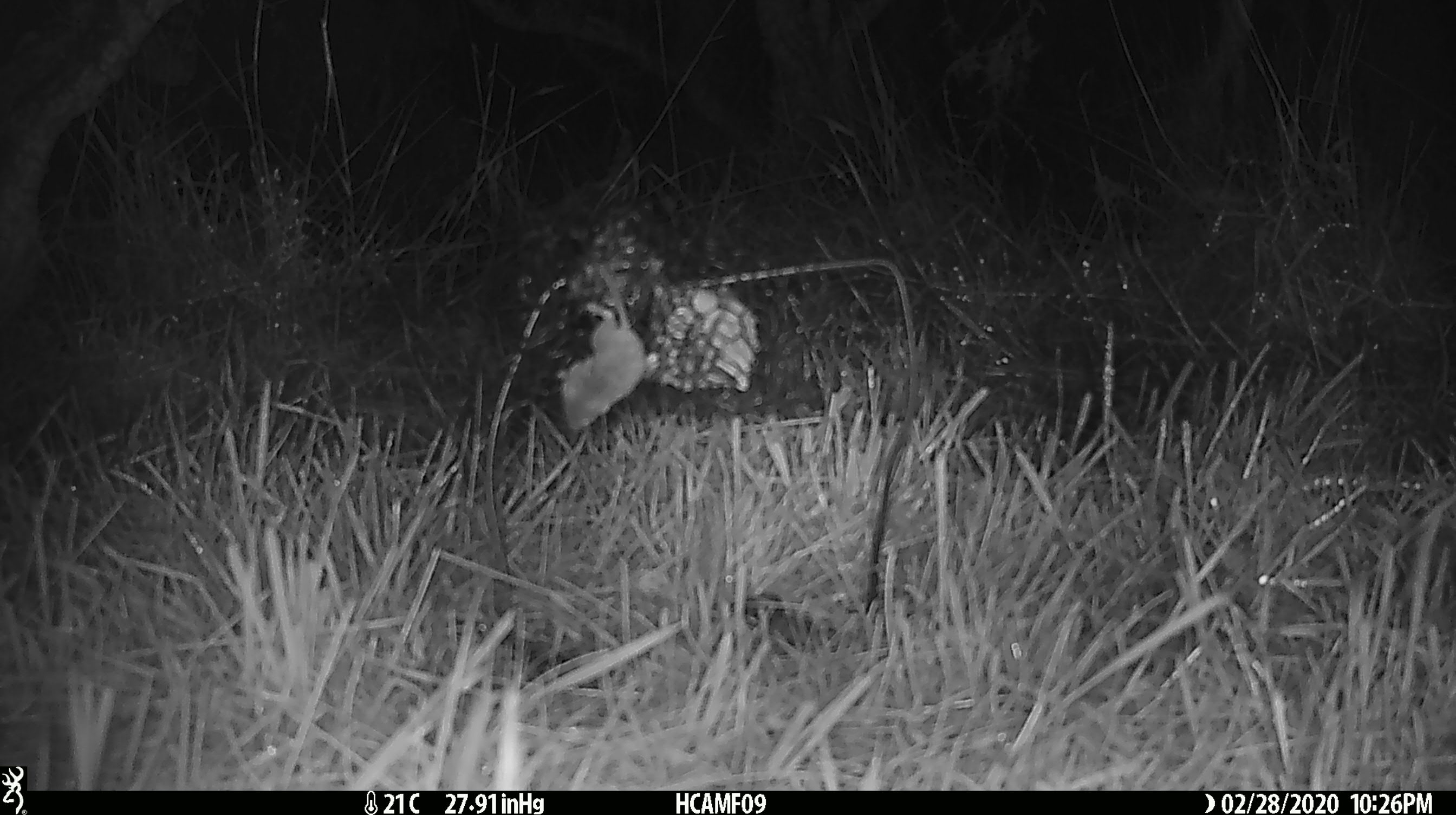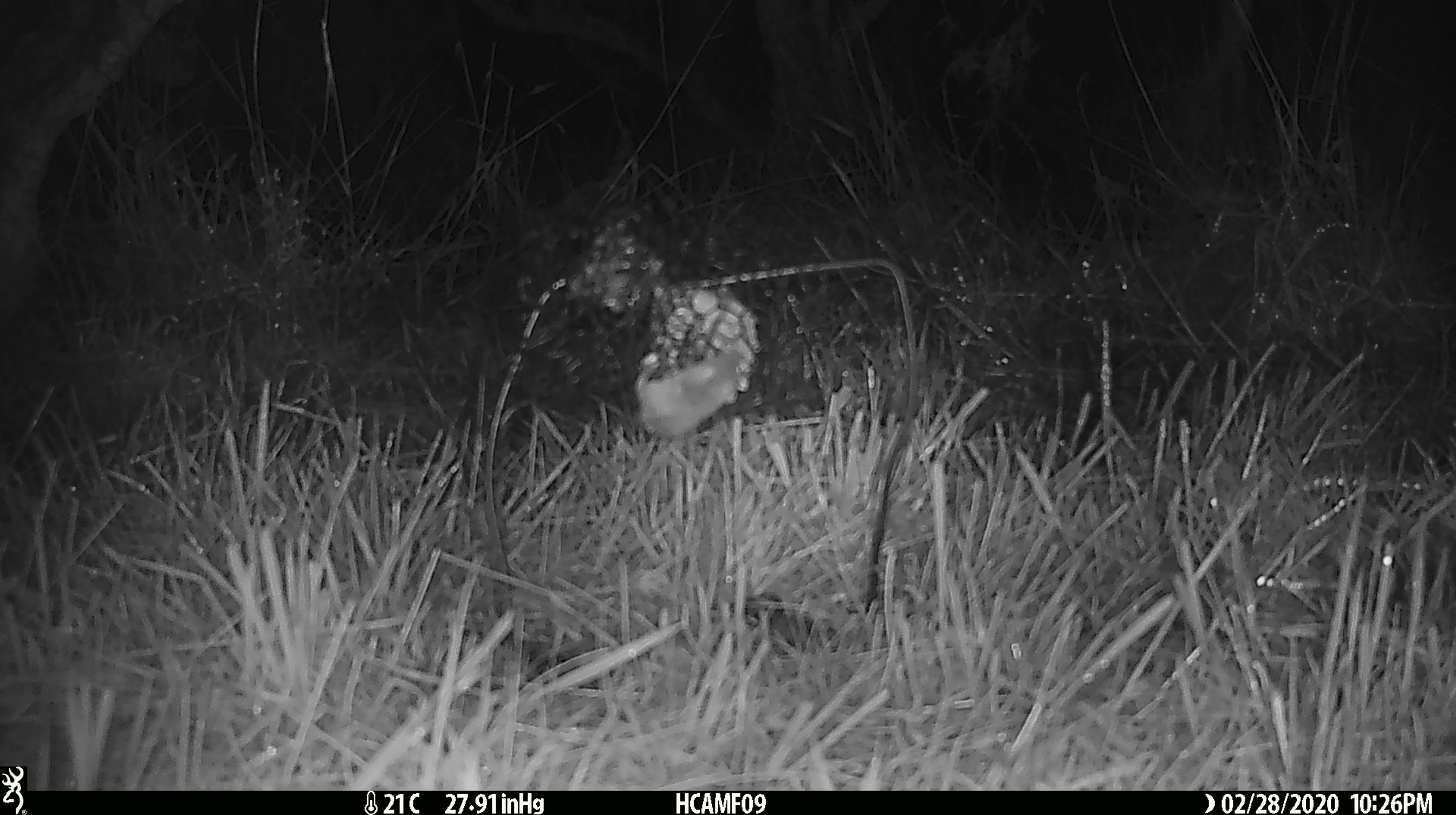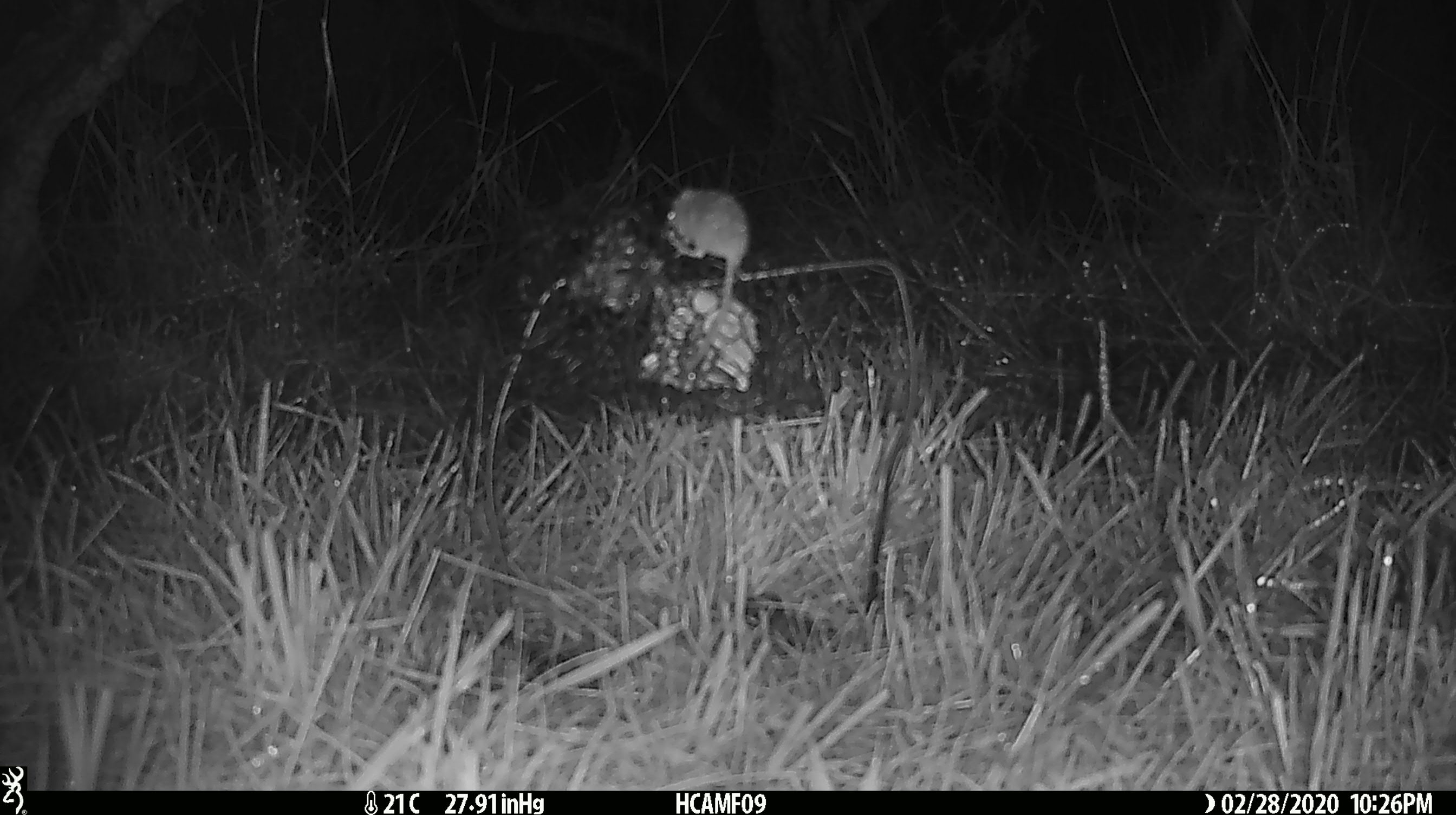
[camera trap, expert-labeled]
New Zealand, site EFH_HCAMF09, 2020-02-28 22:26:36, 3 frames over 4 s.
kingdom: Animalia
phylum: Chordata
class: Mammalia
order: Rodentia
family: Muridae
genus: Mus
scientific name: Mus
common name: mouse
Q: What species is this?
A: Mouse (Mus).